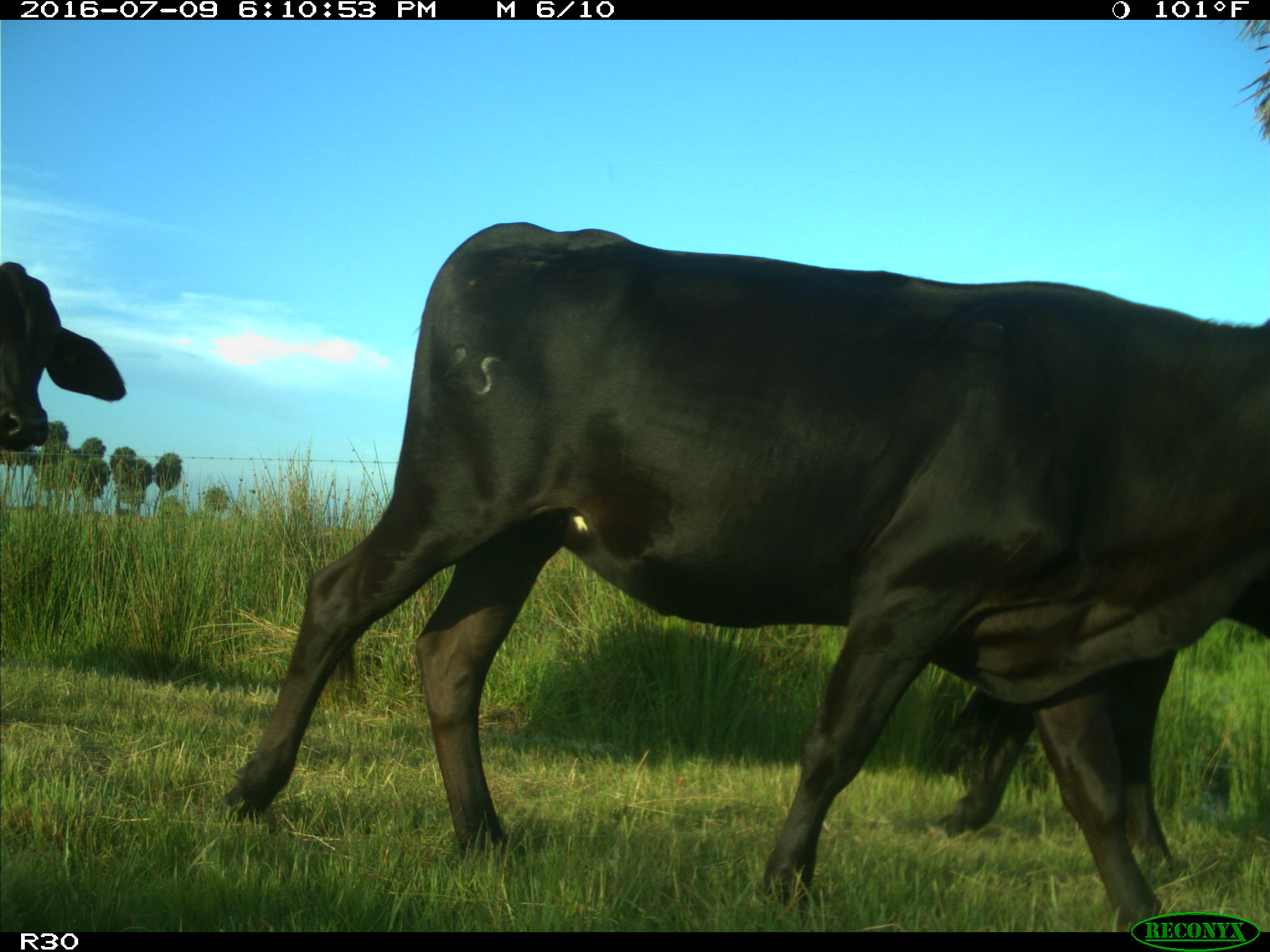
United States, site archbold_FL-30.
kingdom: Animalia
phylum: Chordata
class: Mammalia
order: Artiodactyla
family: Bovidae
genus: Bos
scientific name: Bos taurus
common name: domestic cow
Bos taurus (domestic cow).